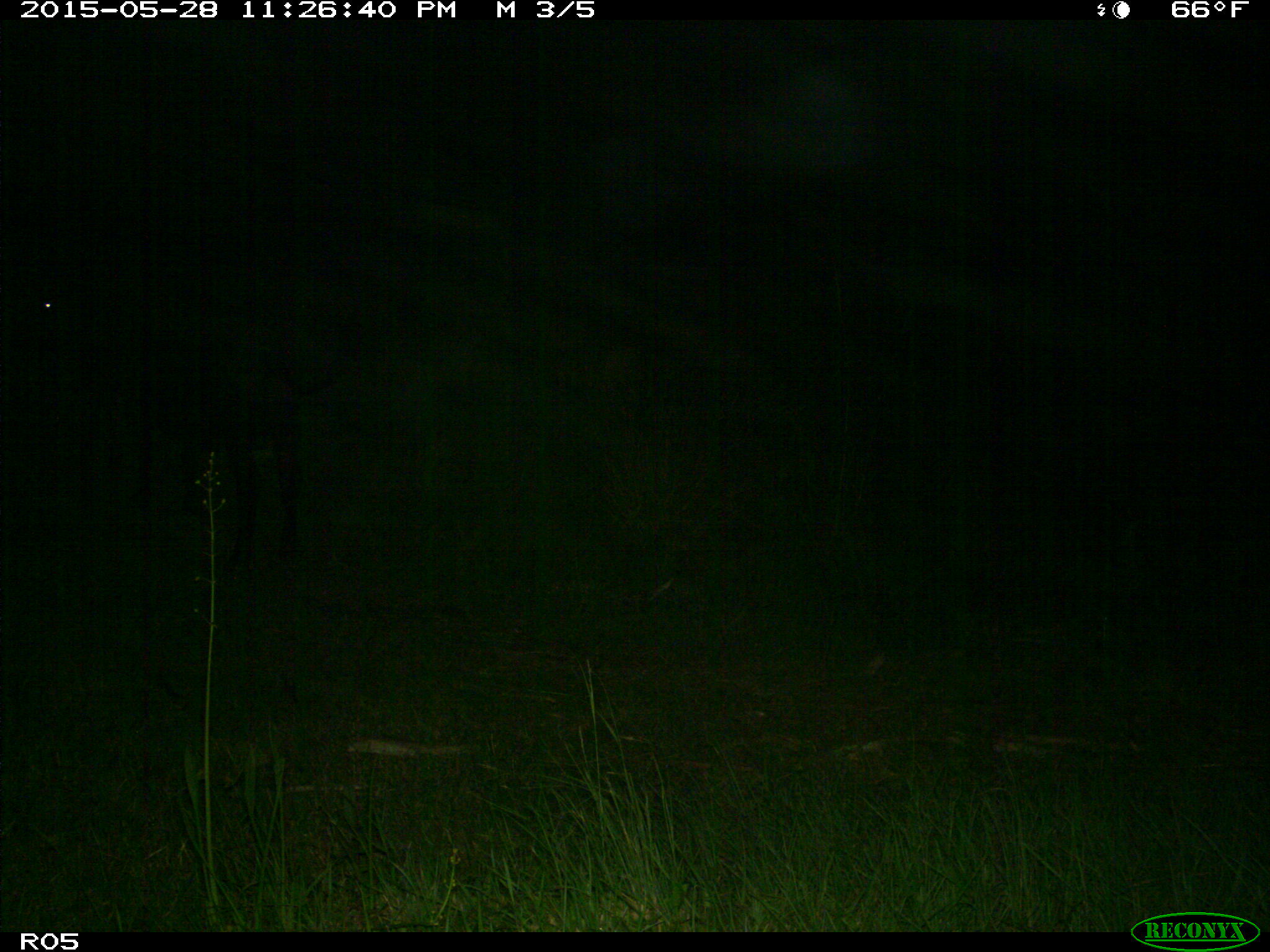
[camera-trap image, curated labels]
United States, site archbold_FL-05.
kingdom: Animalia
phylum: Chordata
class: Mammalia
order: Artiodactyla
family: Bovidae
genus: Bos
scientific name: Bos taurus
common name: domestic cow